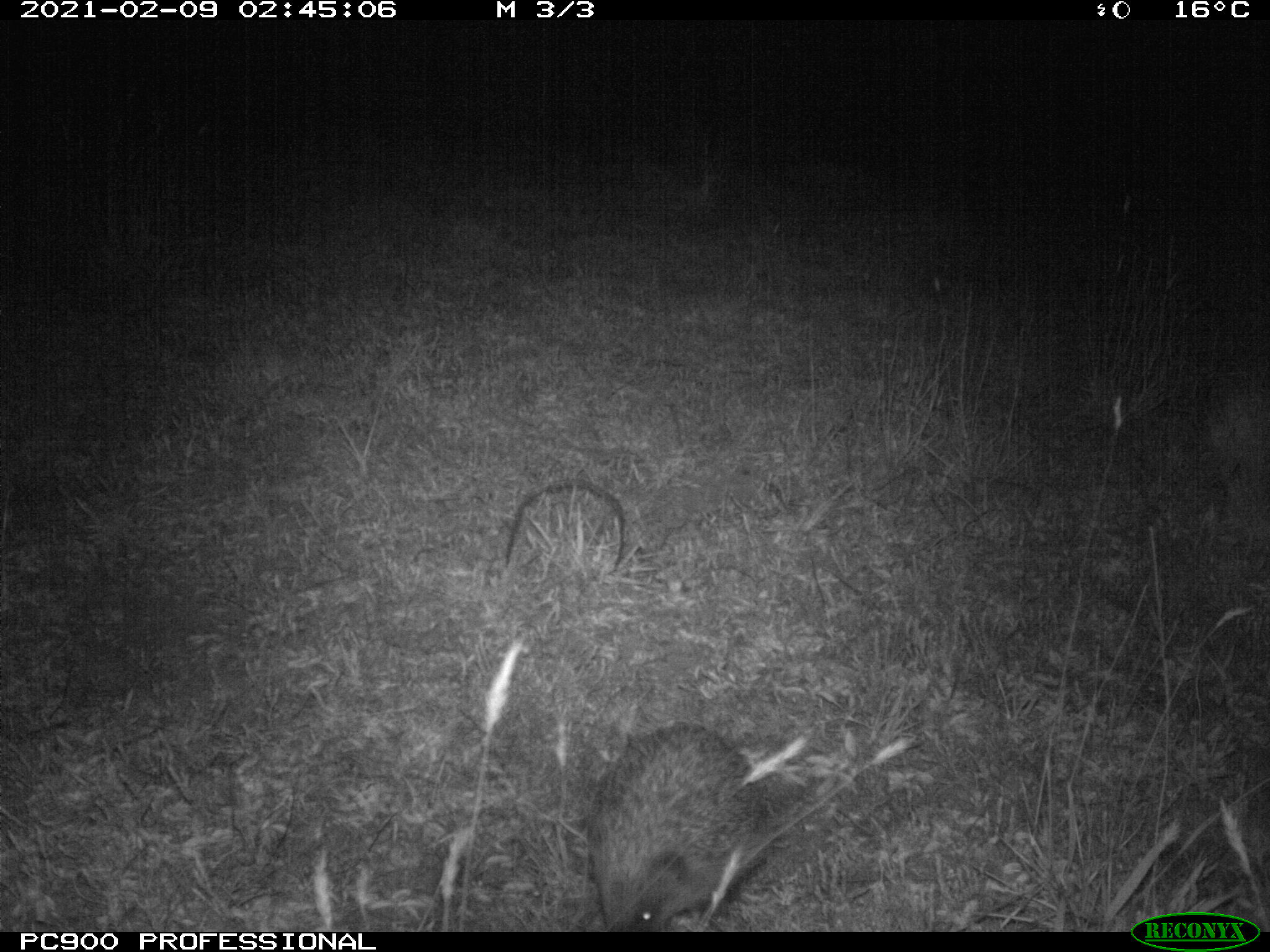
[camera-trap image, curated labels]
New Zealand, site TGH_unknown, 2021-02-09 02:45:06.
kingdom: Animalia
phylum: Chordata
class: Mammalia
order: Eulipotyphla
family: Erinaceidae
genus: Erinaceus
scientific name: Erinaceus europaeus europaeus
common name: european hedgehog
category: hedgehog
Hedgehog (european hedgehog) (Erinaceus europaeus europaeus).